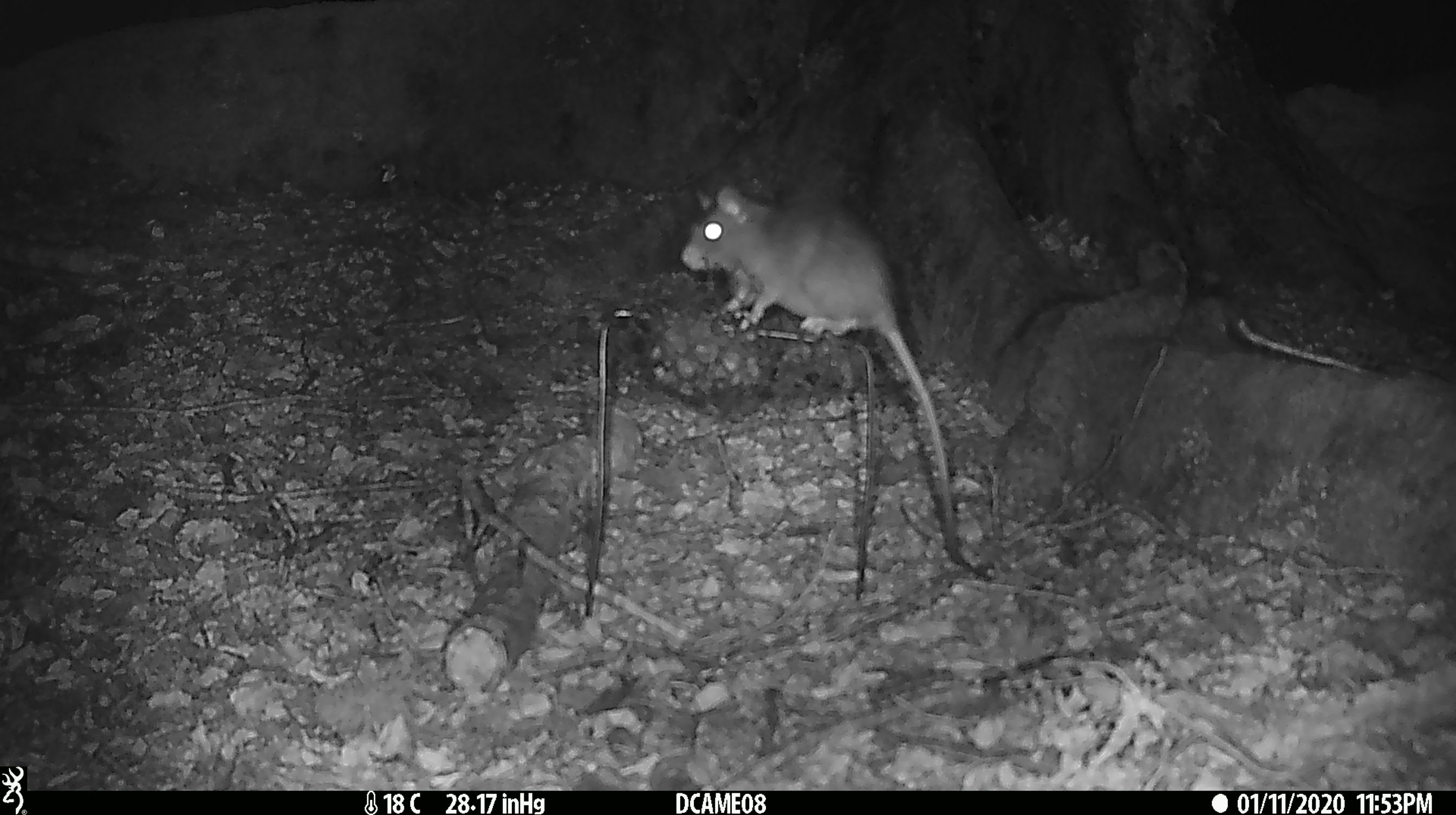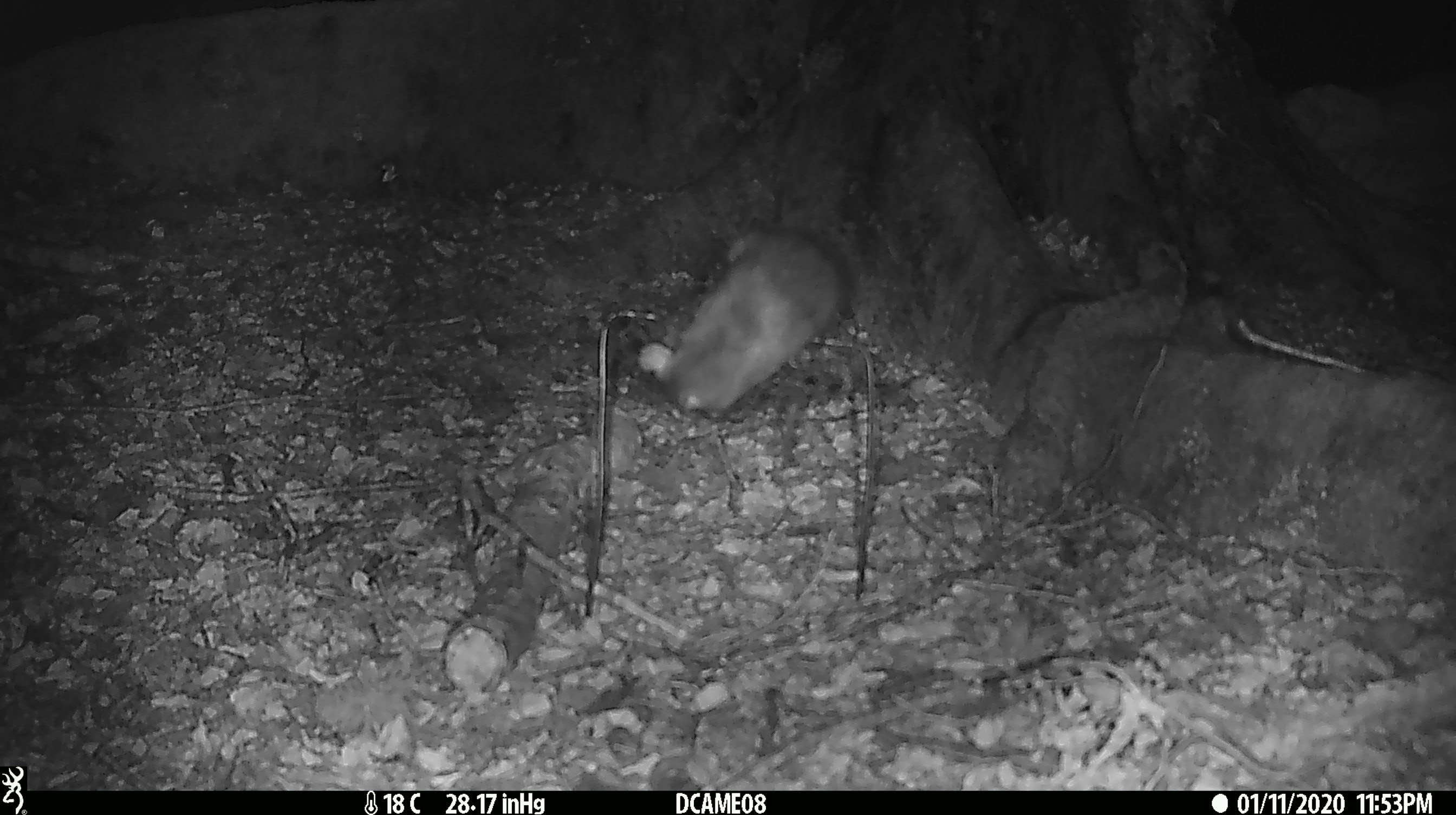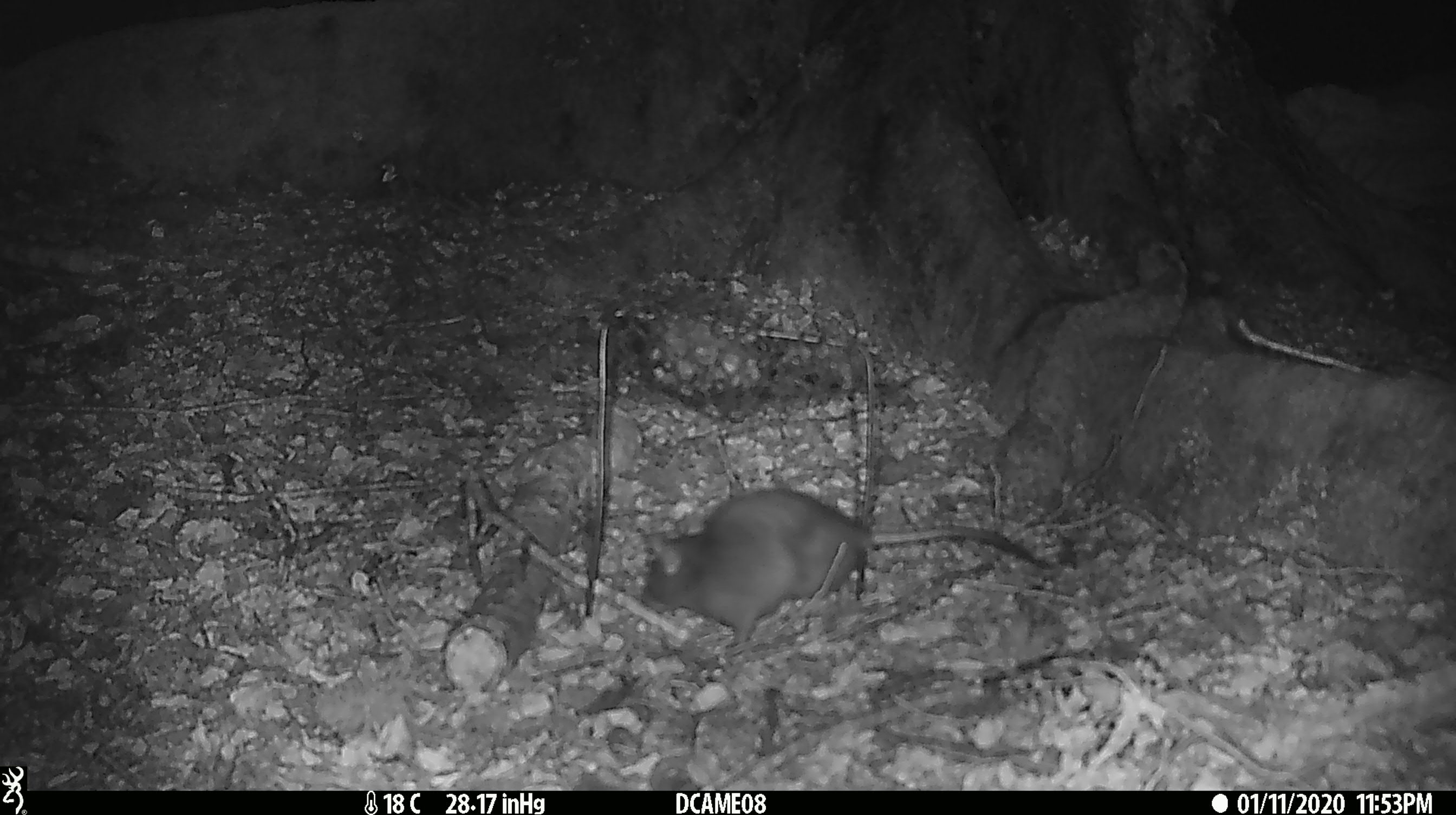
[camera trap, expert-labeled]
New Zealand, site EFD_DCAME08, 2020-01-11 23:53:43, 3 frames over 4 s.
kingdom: Animalia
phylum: Chordata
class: Mammalia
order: Rodentia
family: Muridae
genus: Rattus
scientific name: Rattus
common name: rat